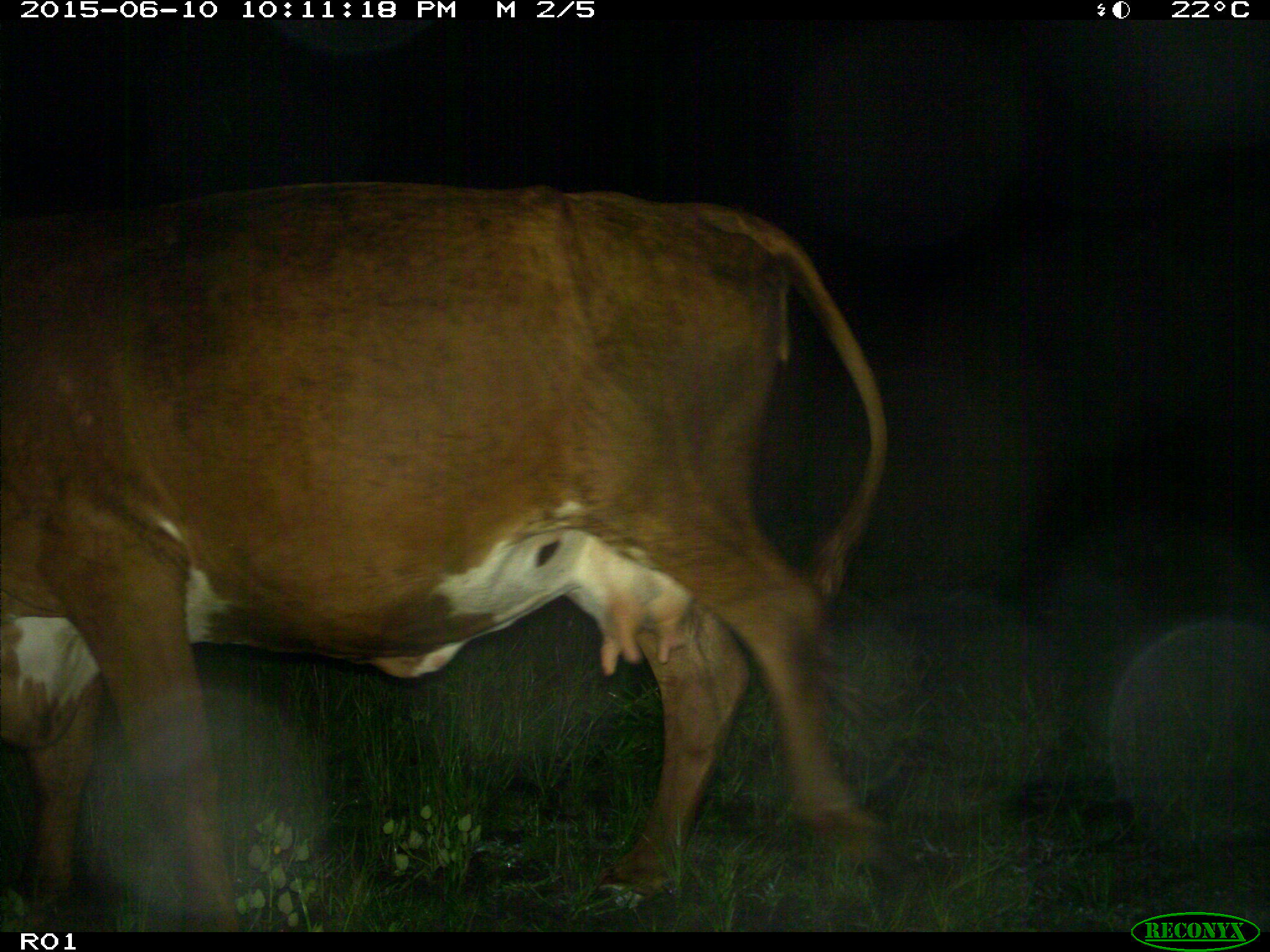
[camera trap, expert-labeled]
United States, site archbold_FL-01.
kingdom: Animalia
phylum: Chordata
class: Mammalia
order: Artiodactyla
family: Bovidae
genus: Bos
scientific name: Bos taurus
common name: domestic cow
Bos taurus (domestic cow).